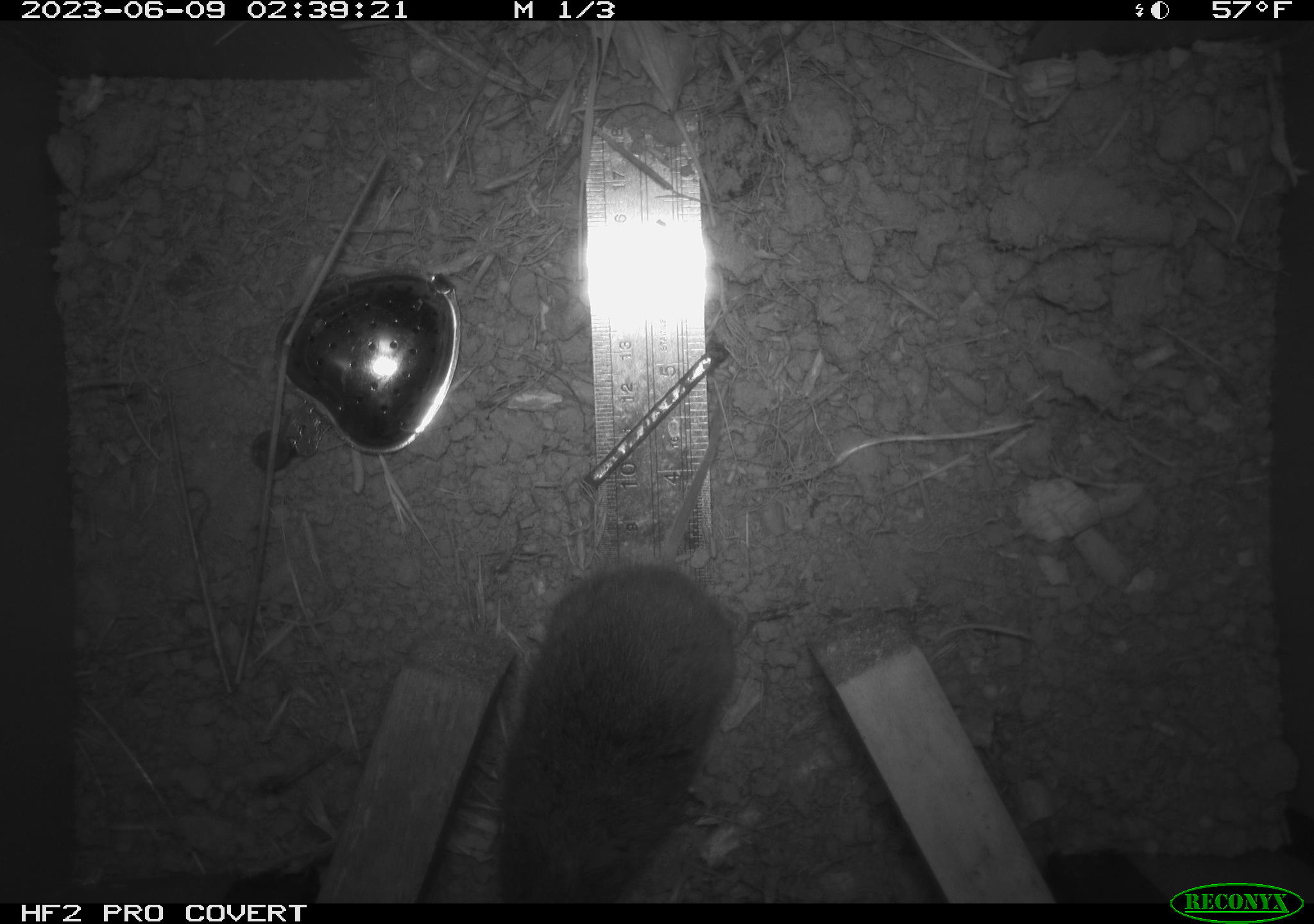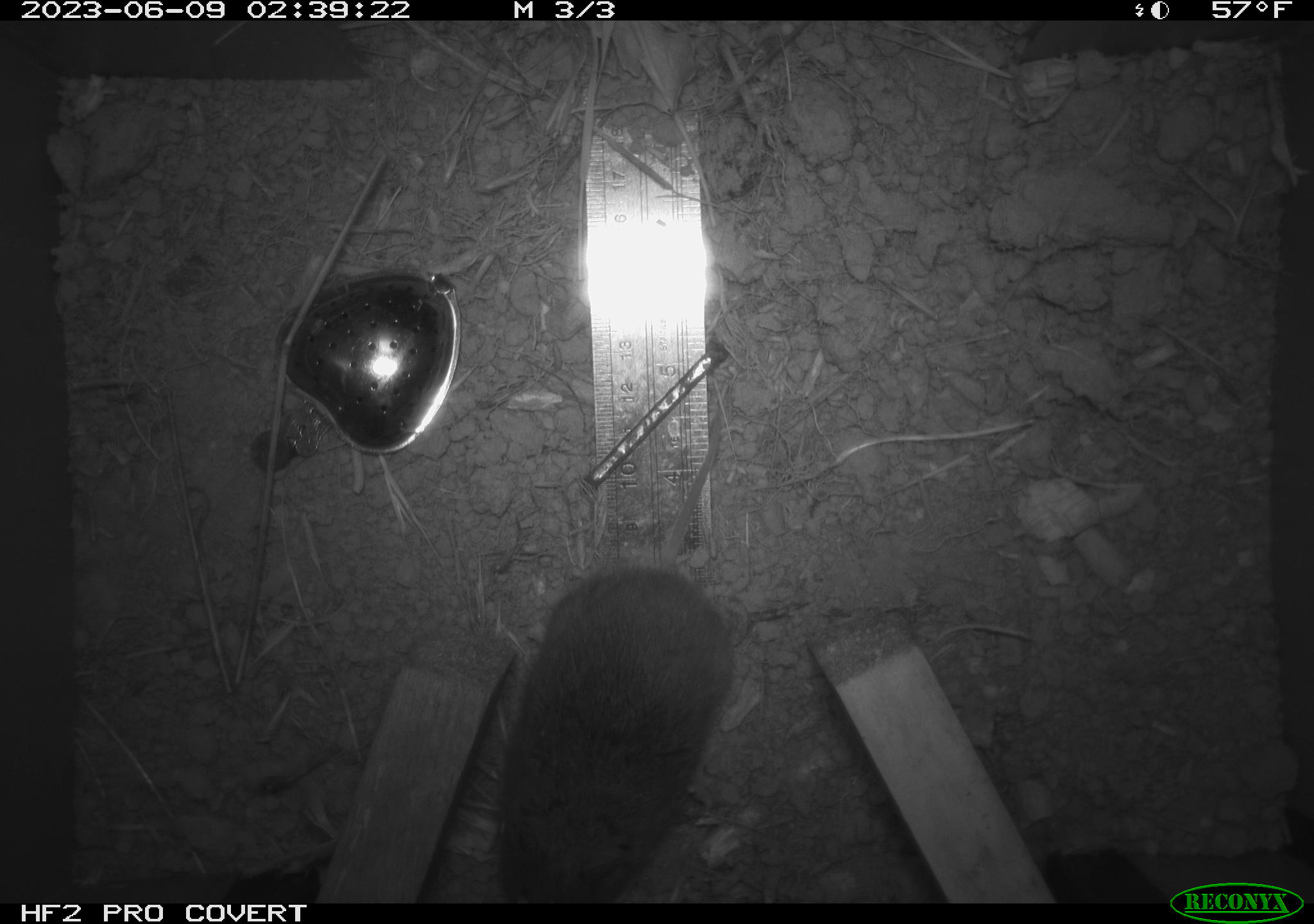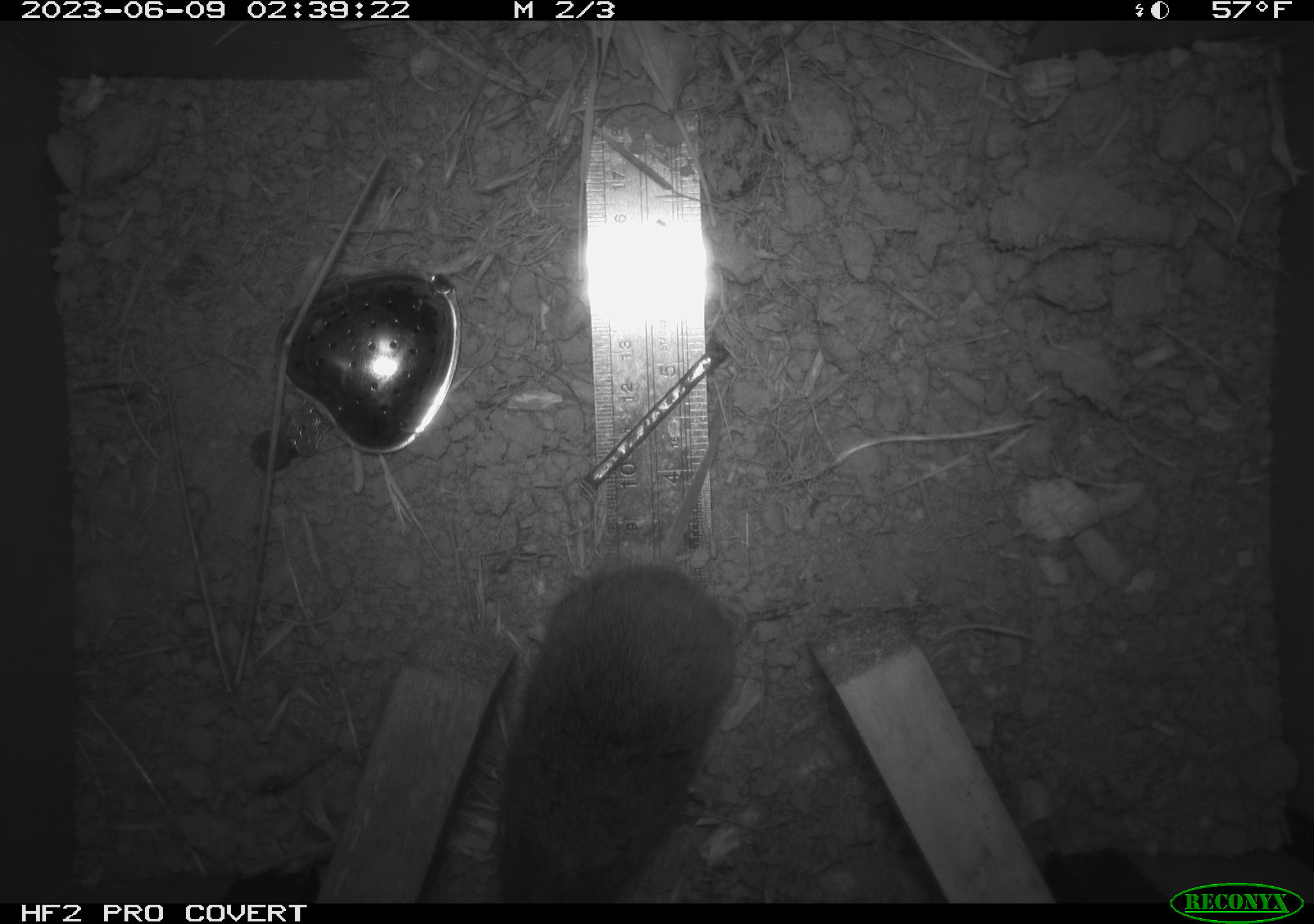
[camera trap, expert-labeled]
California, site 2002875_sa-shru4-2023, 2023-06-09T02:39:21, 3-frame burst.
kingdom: Animalia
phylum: Chordata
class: Mammalia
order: Rodentia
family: Cricetidae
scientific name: Arvicolinae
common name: voles, lemmings, and muskrats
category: arvicolinae subfamily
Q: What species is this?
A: Arvicolinae subfamily (voles, lemmings, and muskrats) (Arvicolinae).